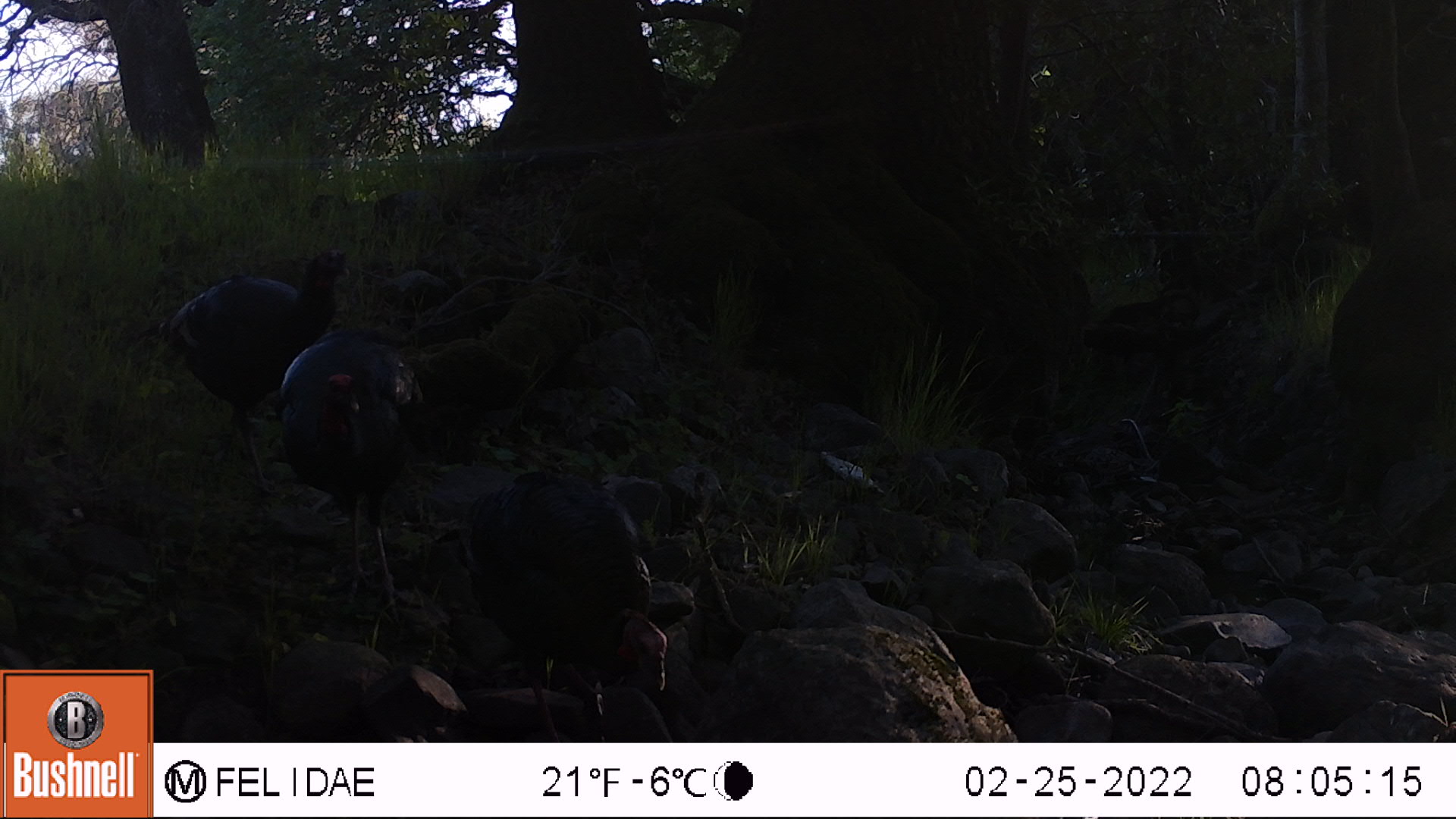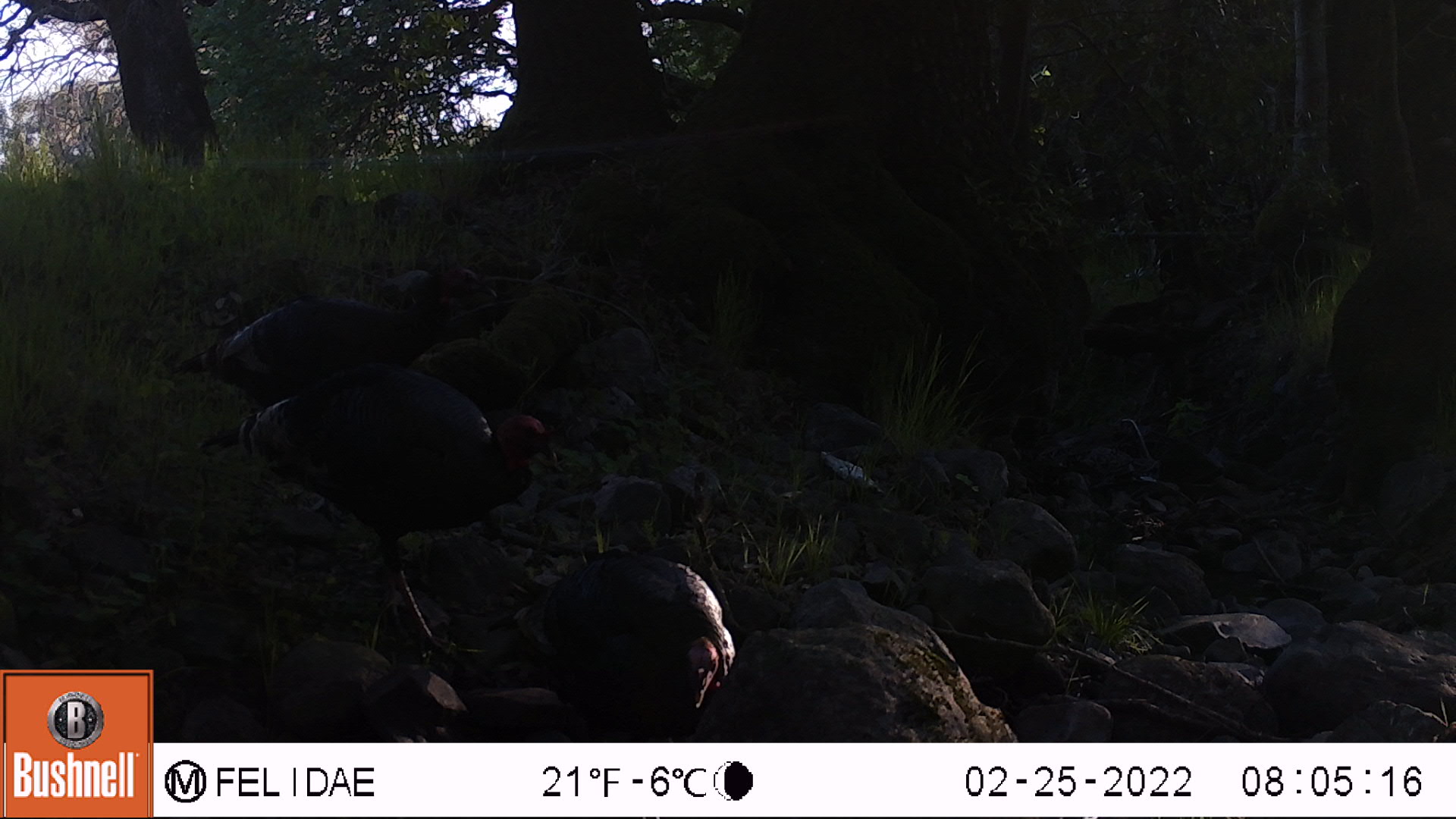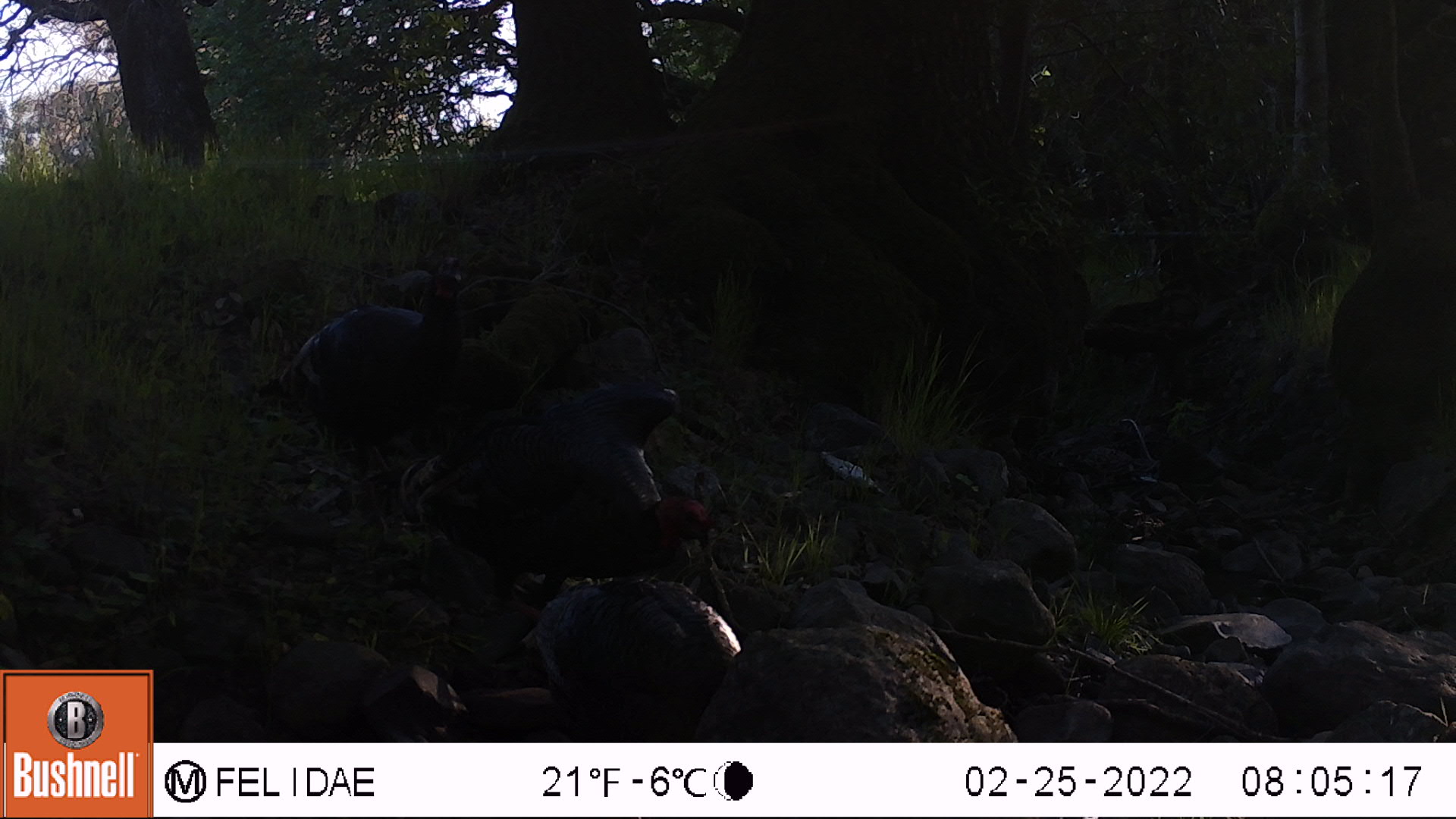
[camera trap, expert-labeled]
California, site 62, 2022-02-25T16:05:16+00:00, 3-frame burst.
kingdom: Animalia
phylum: Chordata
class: Aves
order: Galliformes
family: Phasianidae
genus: Meleagris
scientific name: Meleagris gallopavo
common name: turkey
Turkey (Meleagris gallopavo).